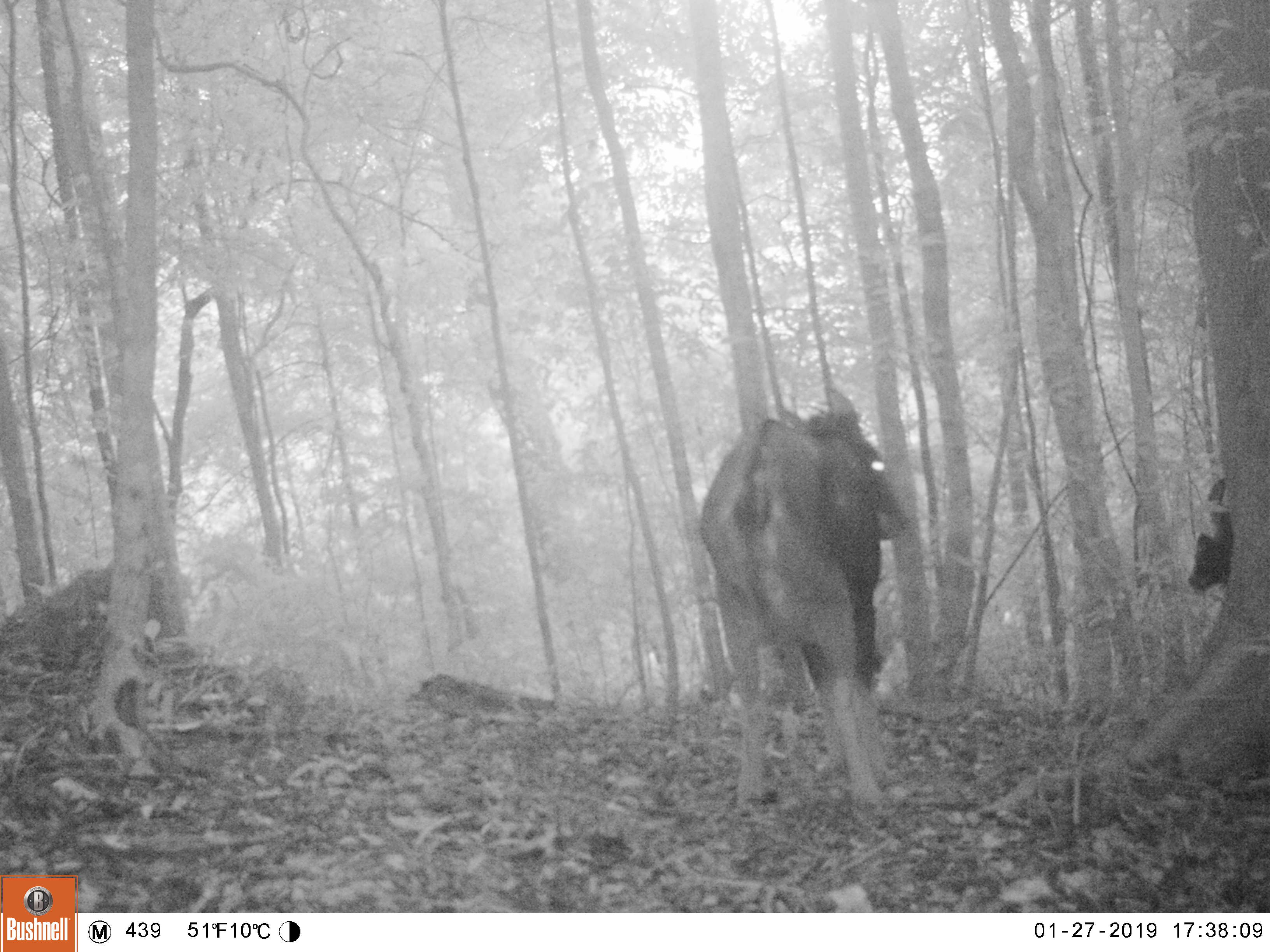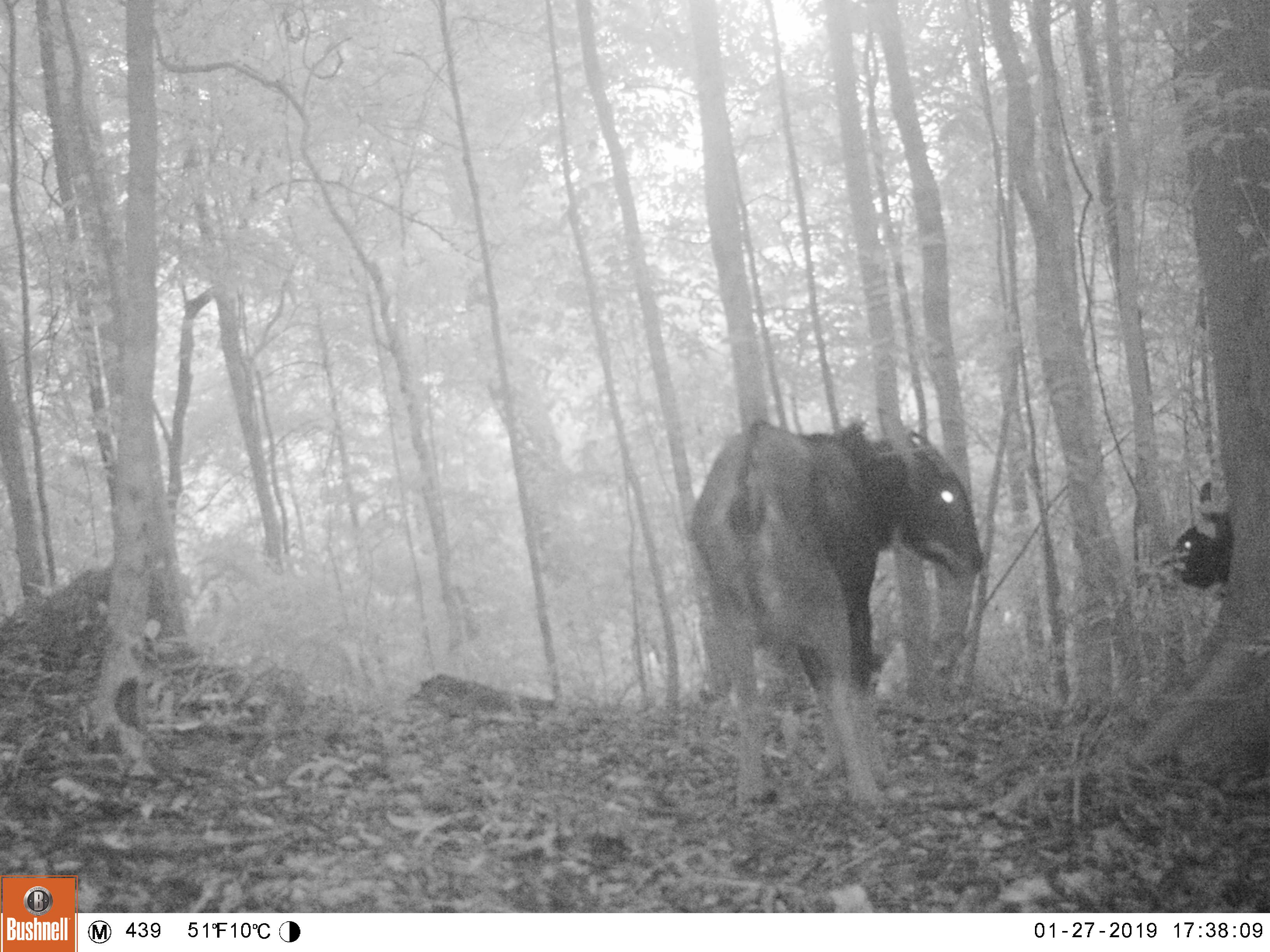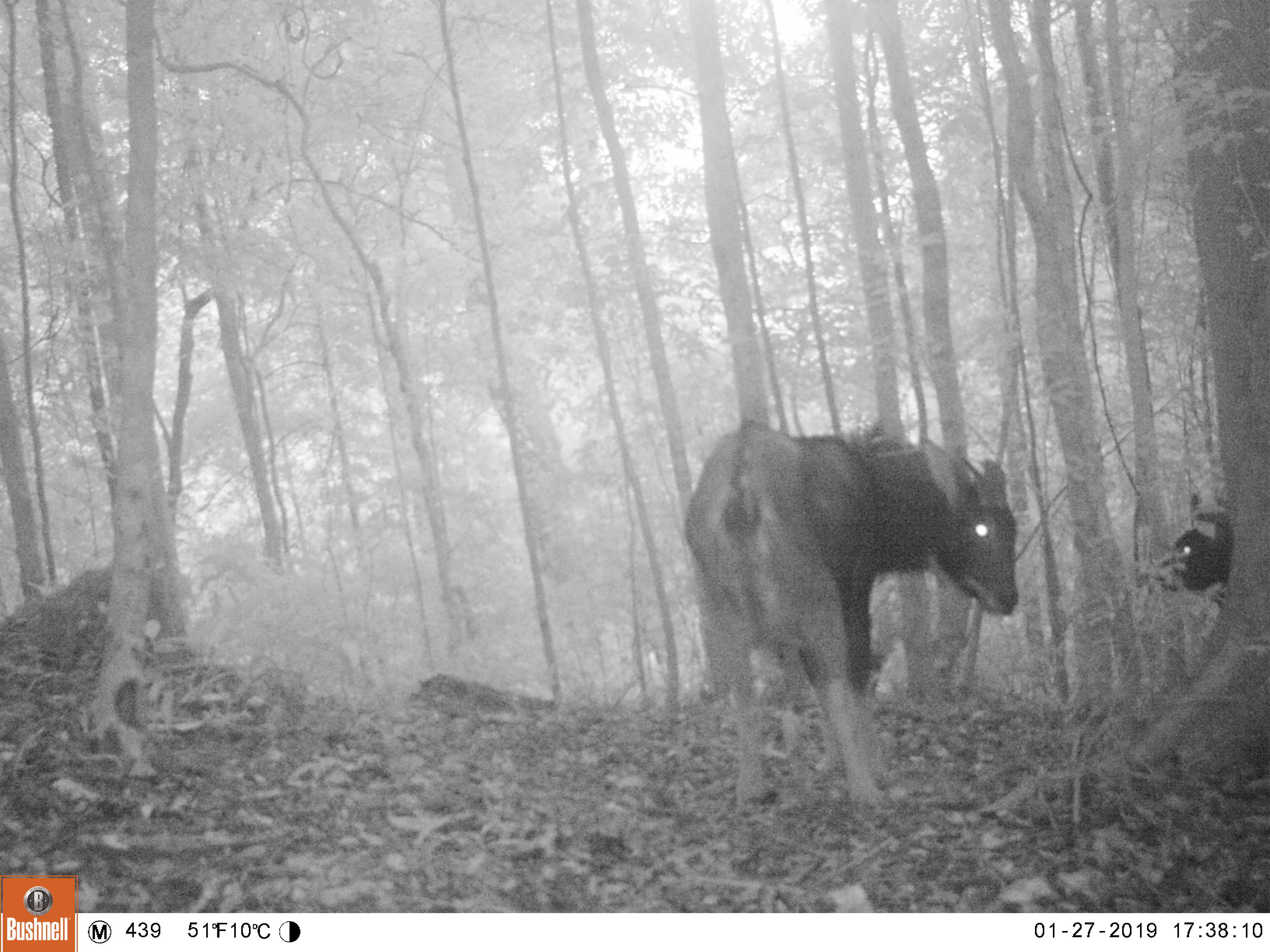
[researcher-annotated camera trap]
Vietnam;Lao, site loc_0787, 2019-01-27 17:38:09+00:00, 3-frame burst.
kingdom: Animalia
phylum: Chordata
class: Mammalia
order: Artiodactyla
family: Bovidae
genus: Capricornis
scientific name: Capricornis sumatraensis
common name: chinese serow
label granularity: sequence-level